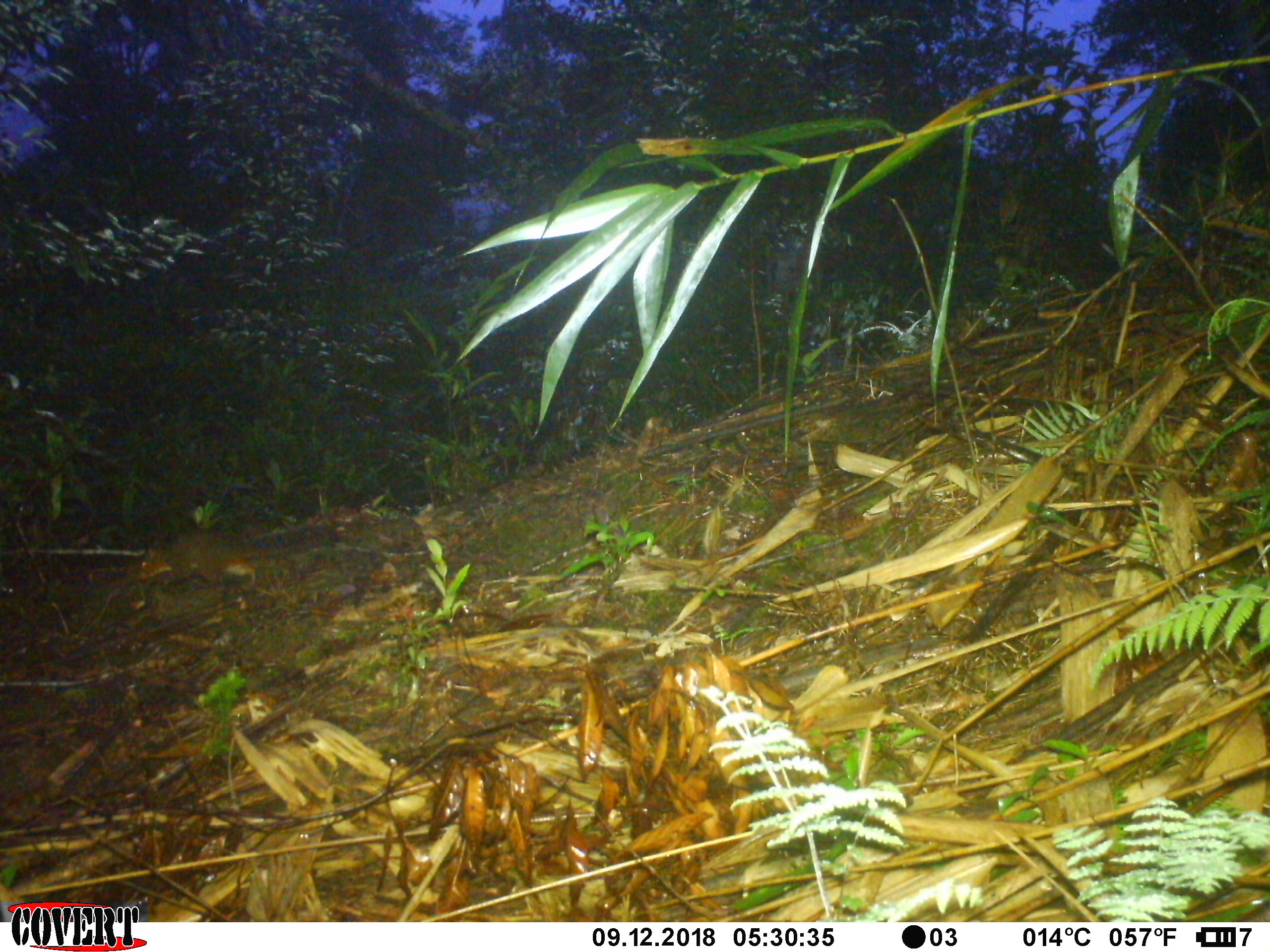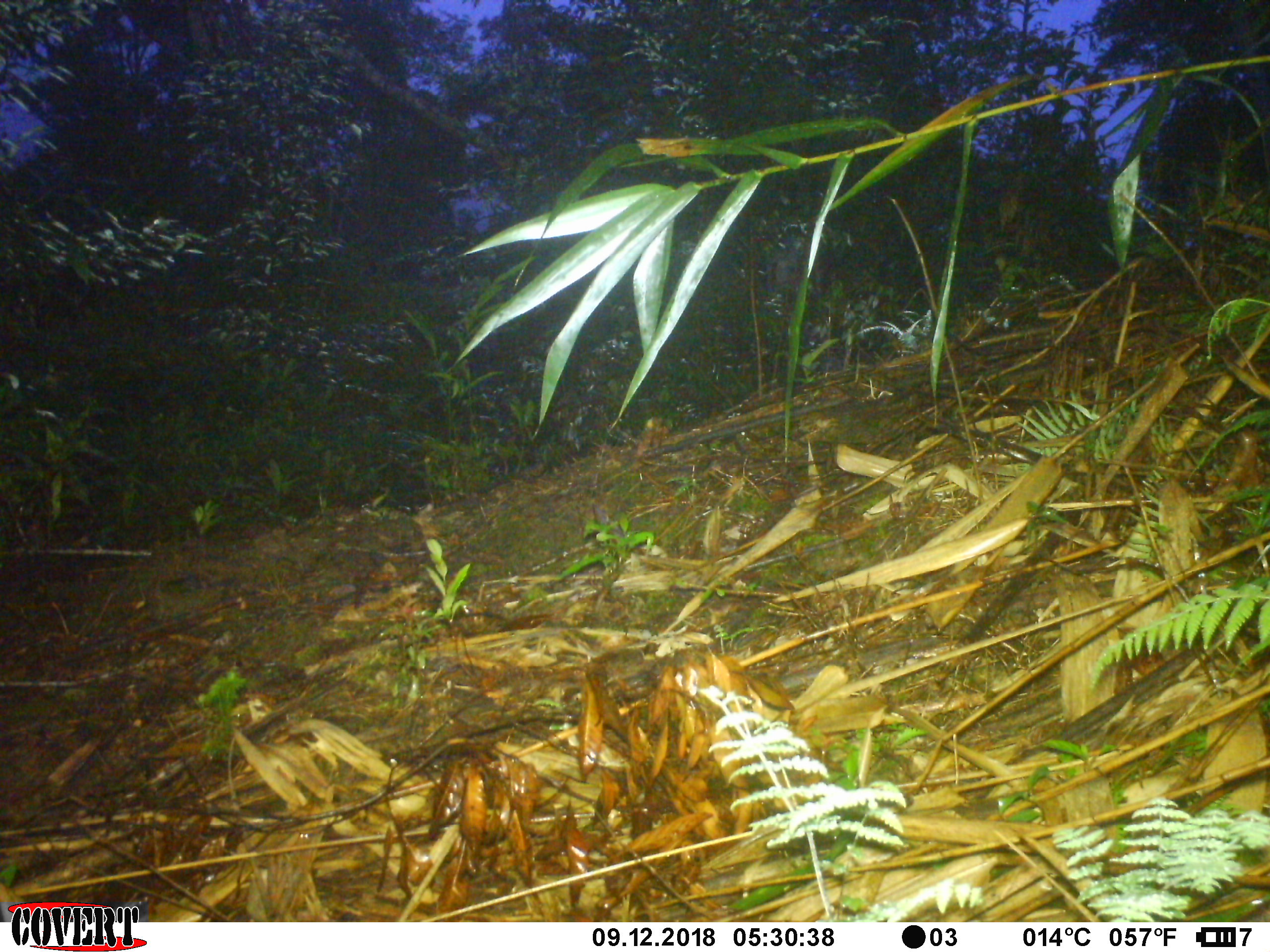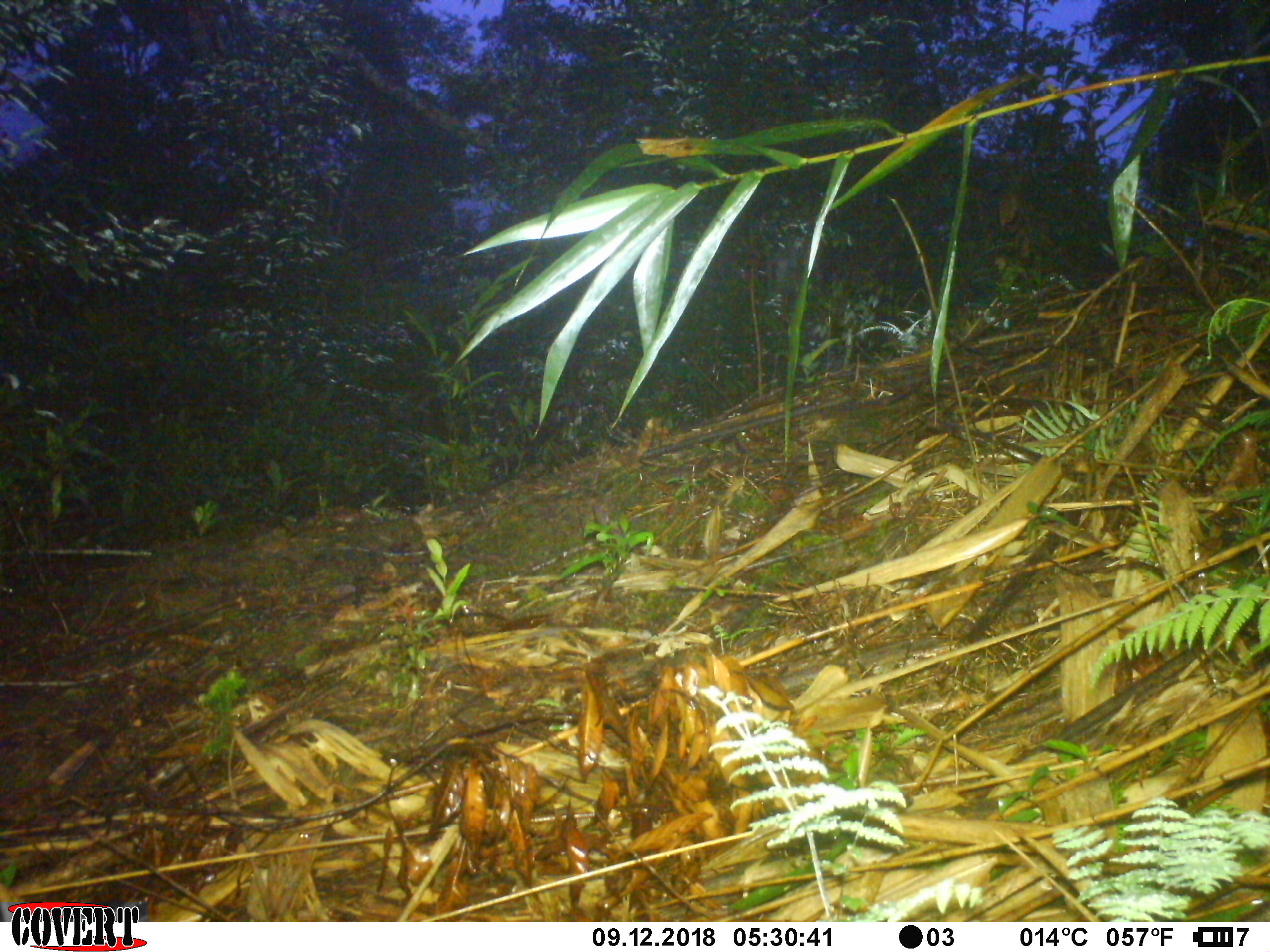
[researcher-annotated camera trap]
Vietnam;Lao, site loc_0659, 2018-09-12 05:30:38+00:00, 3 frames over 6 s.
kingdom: Animalia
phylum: Chordata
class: Mammalia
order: Rodentia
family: Sciuridae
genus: Dremomys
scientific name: Dremomys rufigenis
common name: red-cheeked squirrel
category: red cheeked squirrel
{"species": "red cheeked squirrel (red-cheeked squirrel) (Dremomys rufigenis)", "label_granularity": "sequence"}